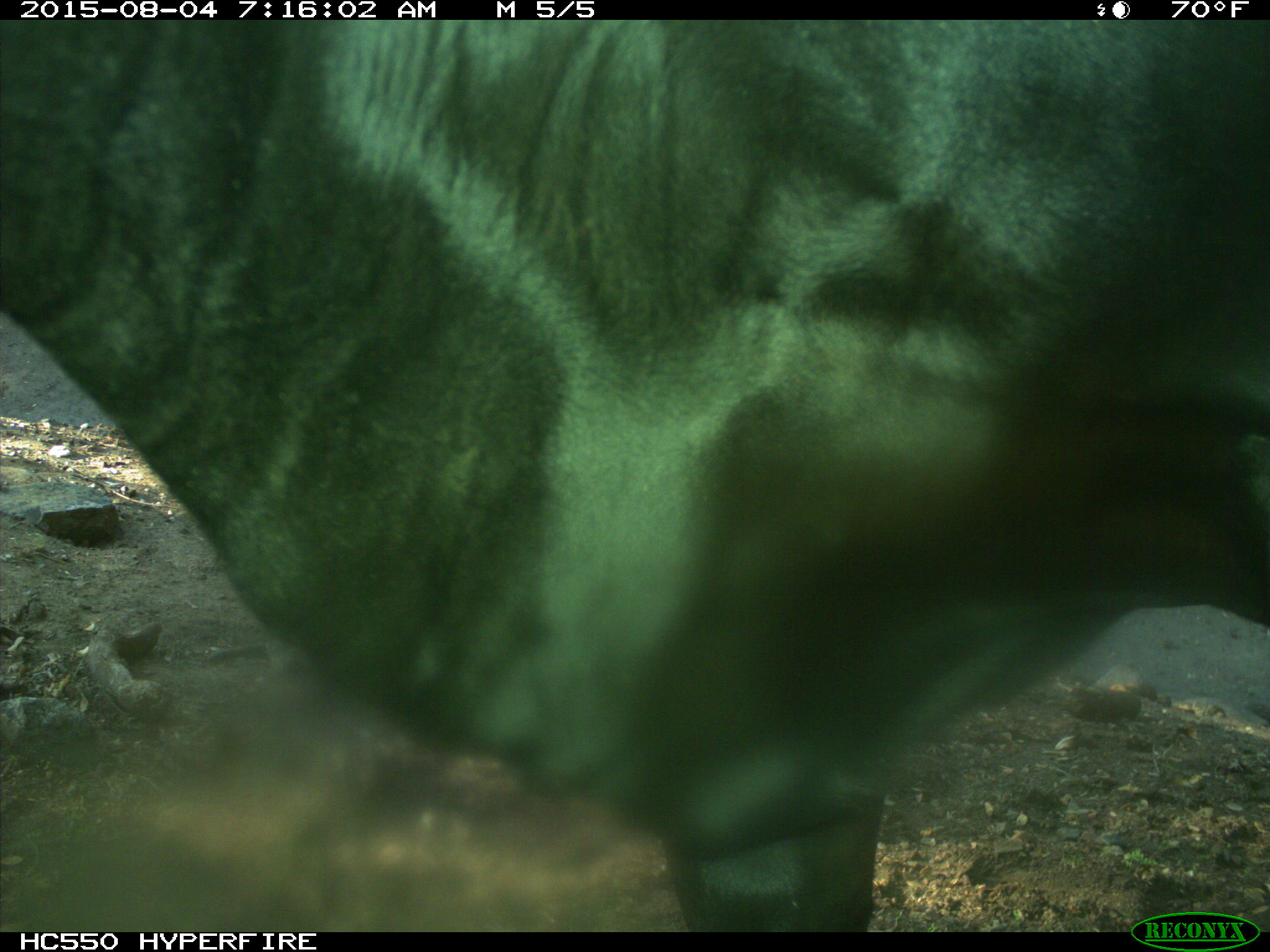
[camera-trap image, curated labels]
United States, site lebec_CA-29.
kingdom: Animalia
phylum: Chordata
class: Mammalia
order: Artiodactyla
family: Bovidae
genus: Bos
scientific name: Bos taurus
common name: domestic cow